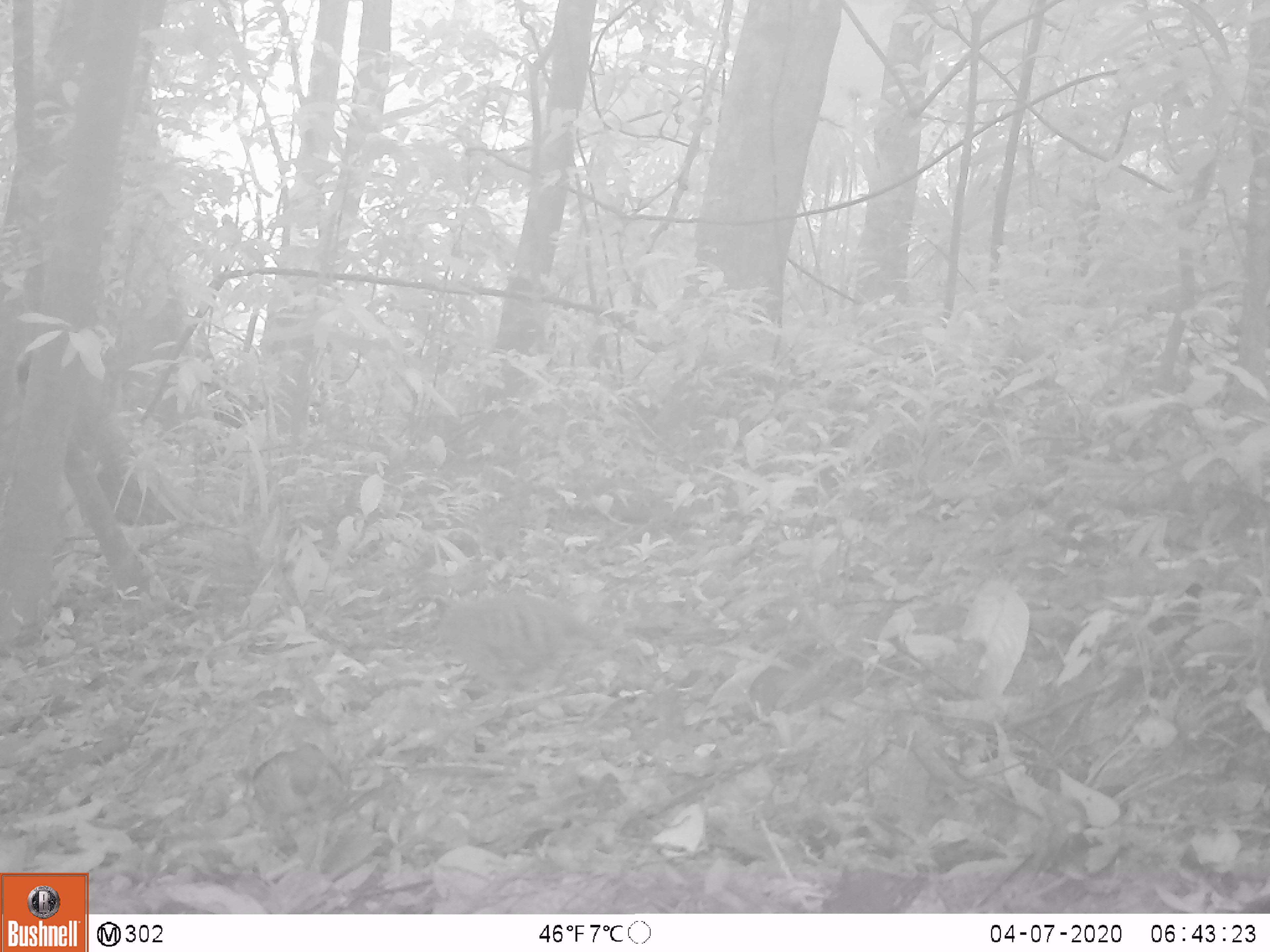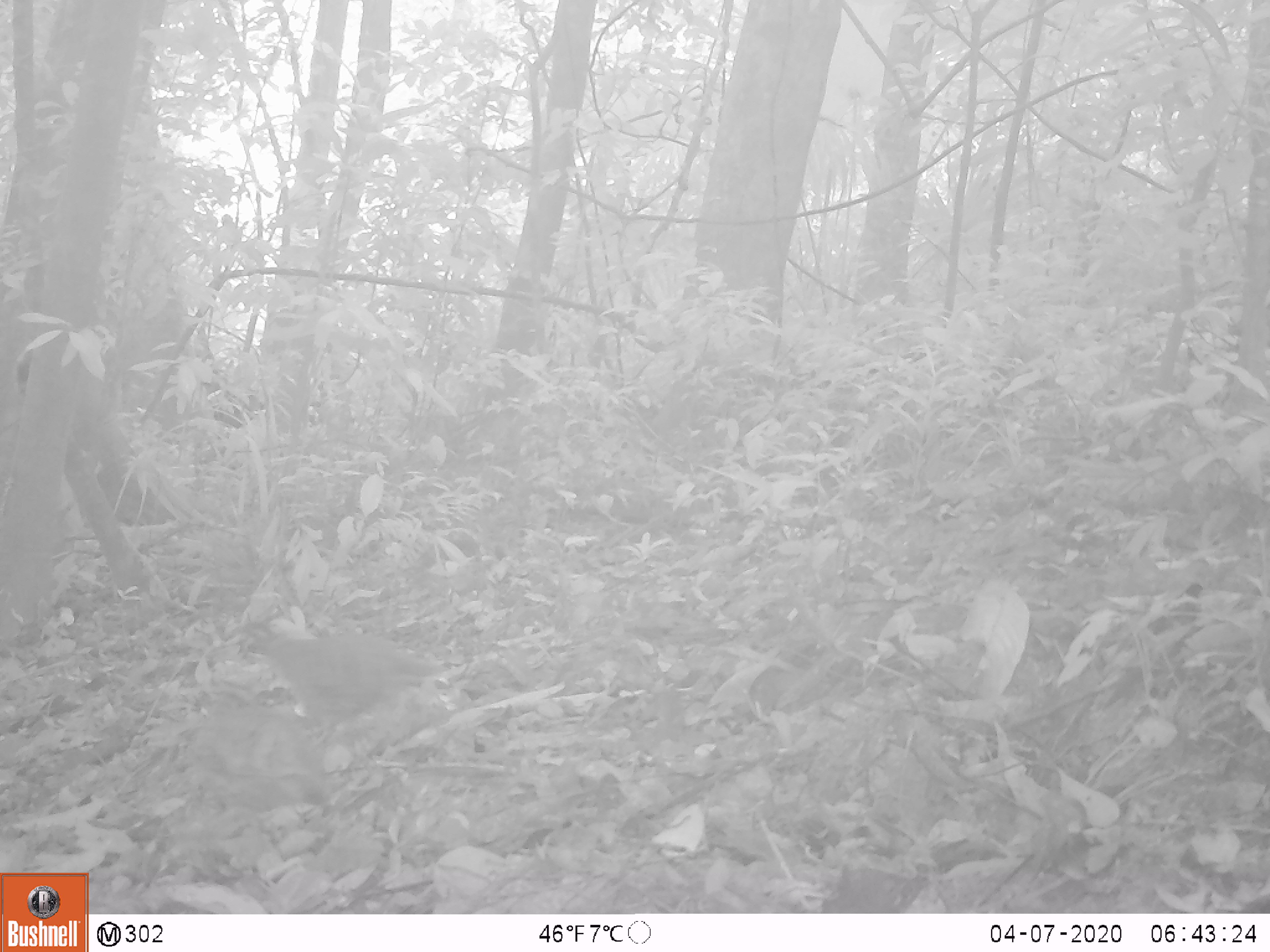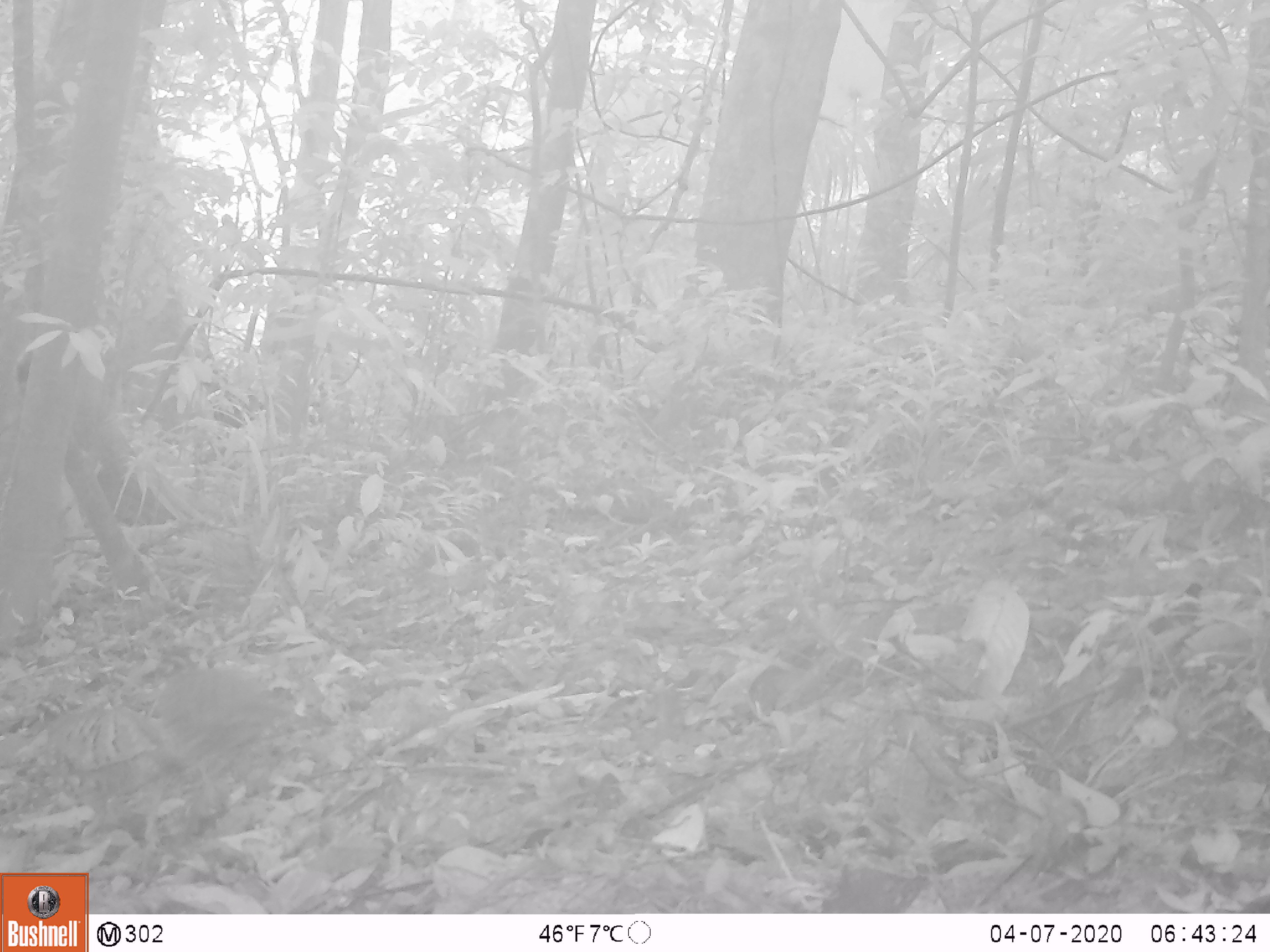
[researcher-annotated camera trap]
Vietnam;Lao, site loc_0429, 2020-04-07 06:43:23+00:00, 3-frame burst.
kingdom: Animalia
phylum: Chordata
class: Aves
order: Galliformes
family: Phasianidae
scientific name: Phasianidae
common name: partridge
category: unidentified partridge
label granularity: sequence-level